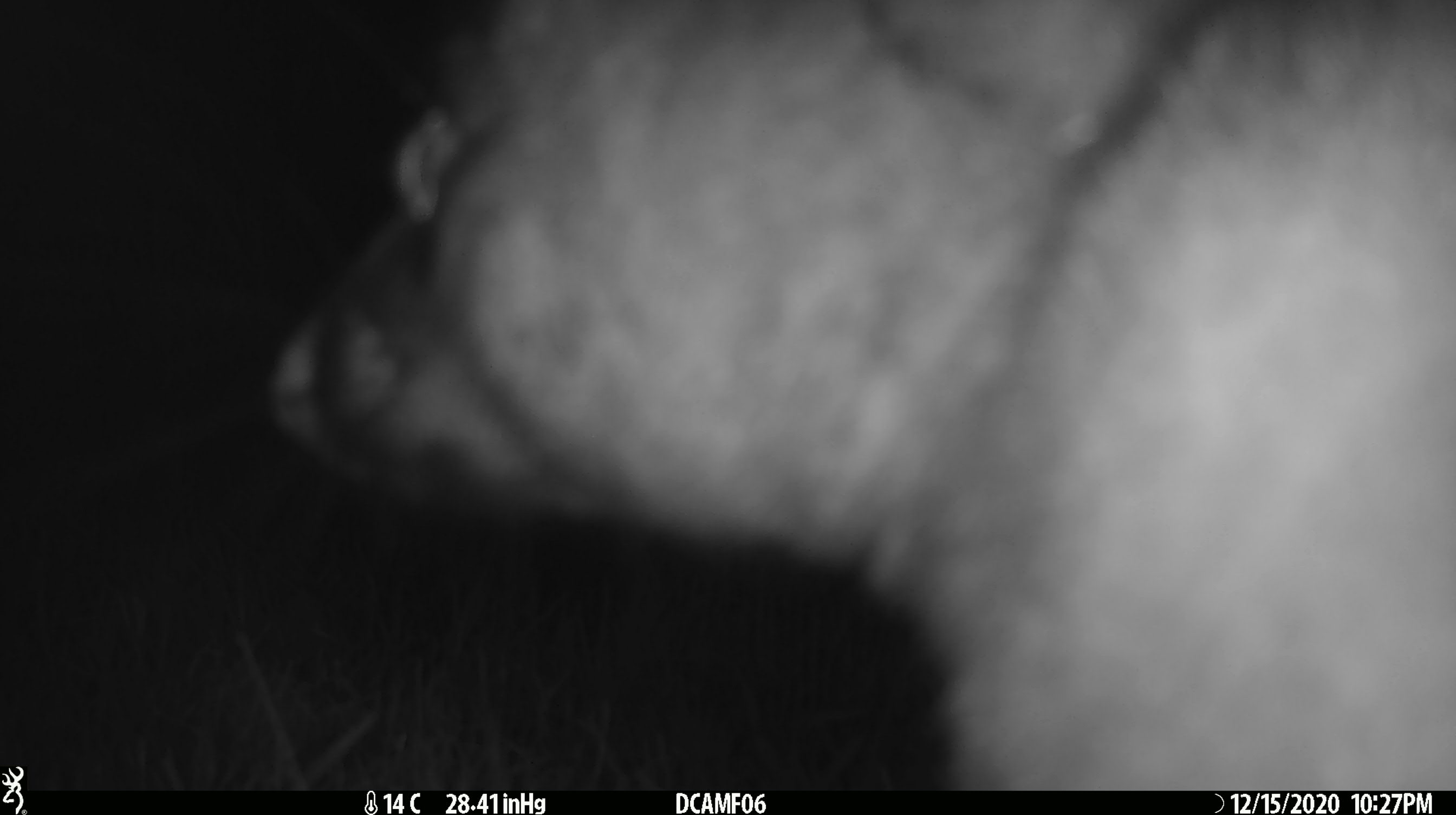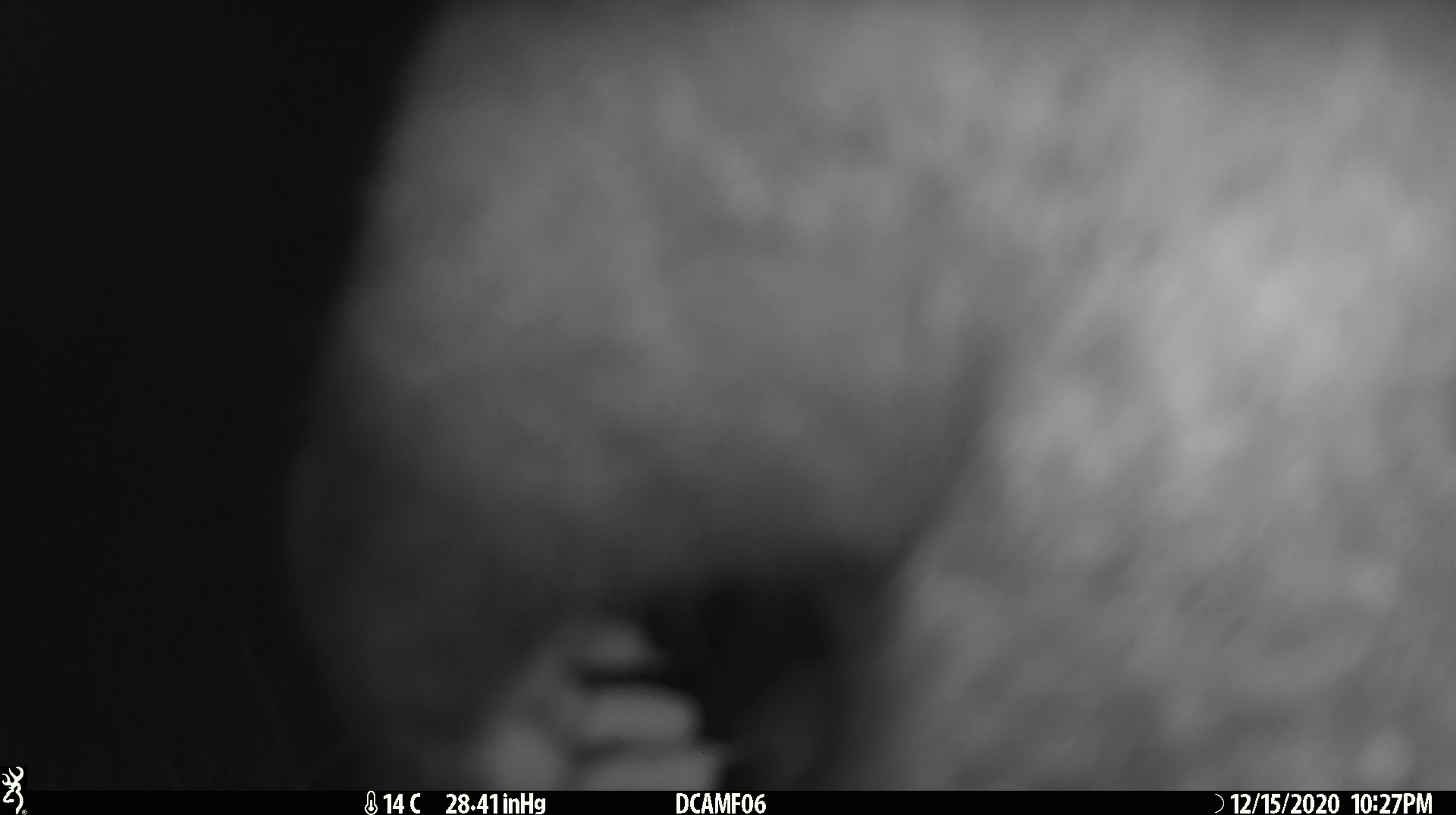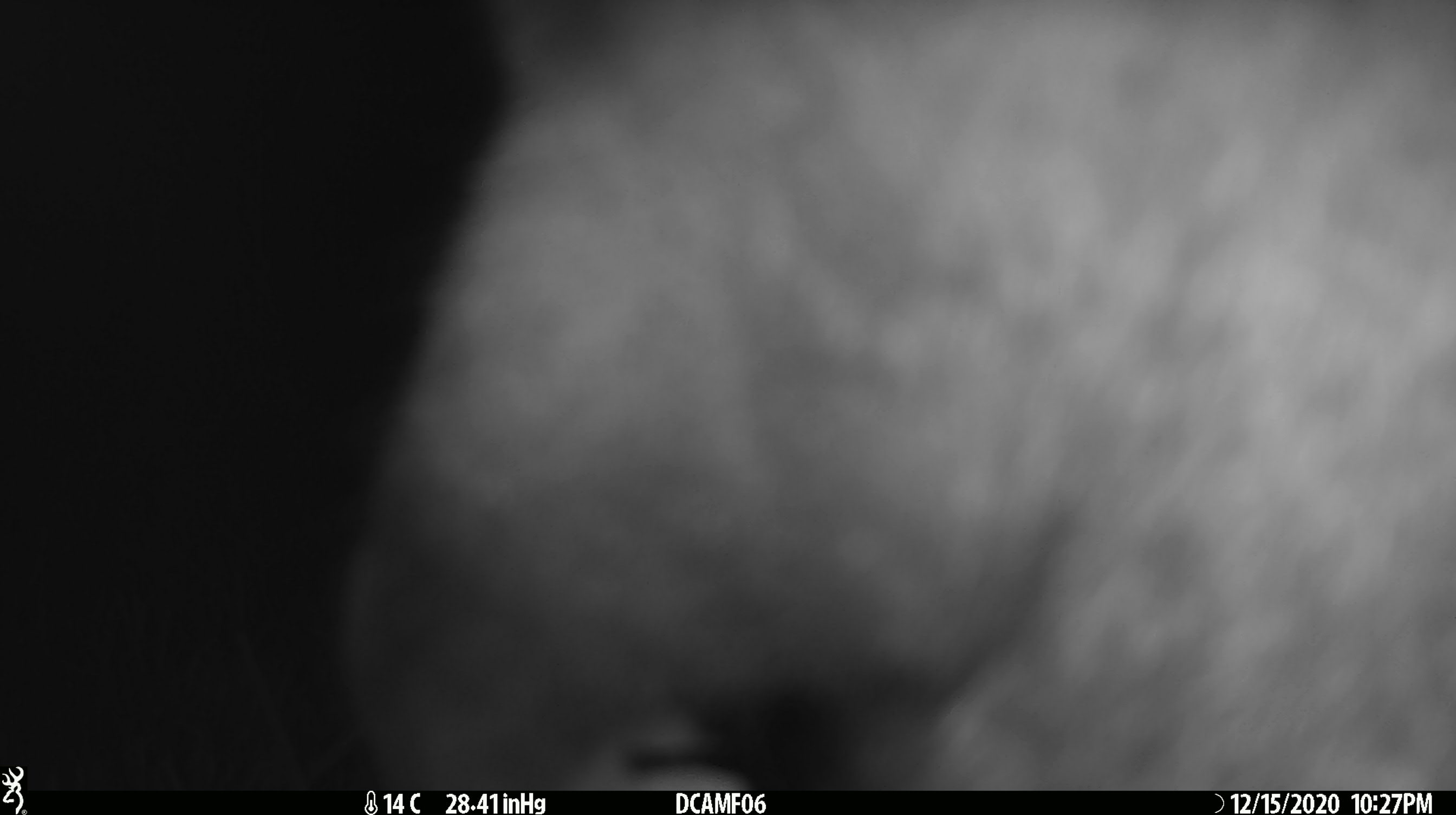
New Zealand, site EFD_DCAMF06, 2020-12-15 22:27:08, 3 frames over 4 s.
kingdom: Animalia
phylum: Chordata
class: Mammalia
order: Diprotodontia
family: Phalangeridae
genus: Trichosurus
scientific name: Trichosurus vulpecula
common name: common brushtail possum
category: possum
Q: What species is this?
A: Possum (common brushtail possum) (Trichosurus vulpecula).